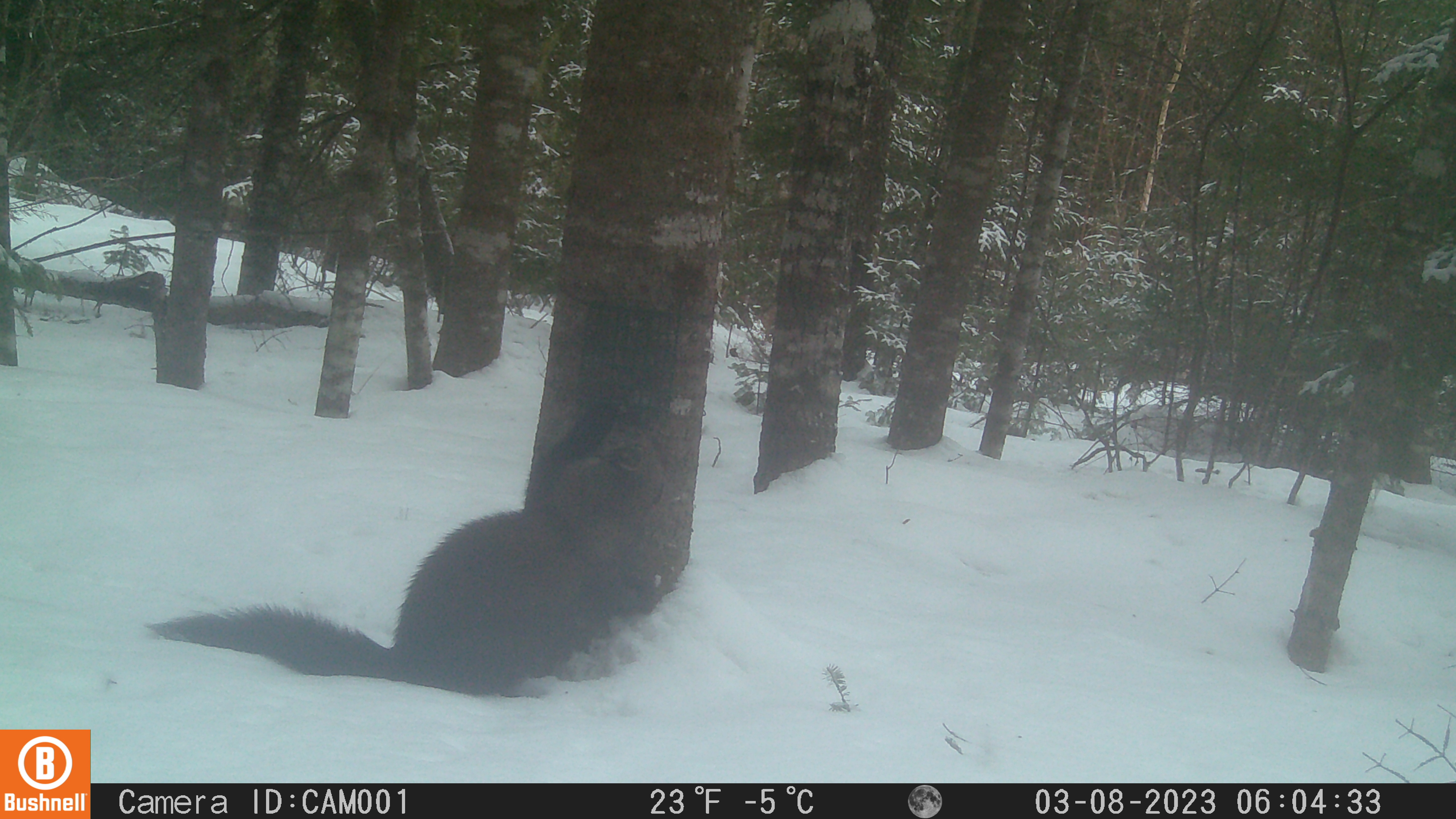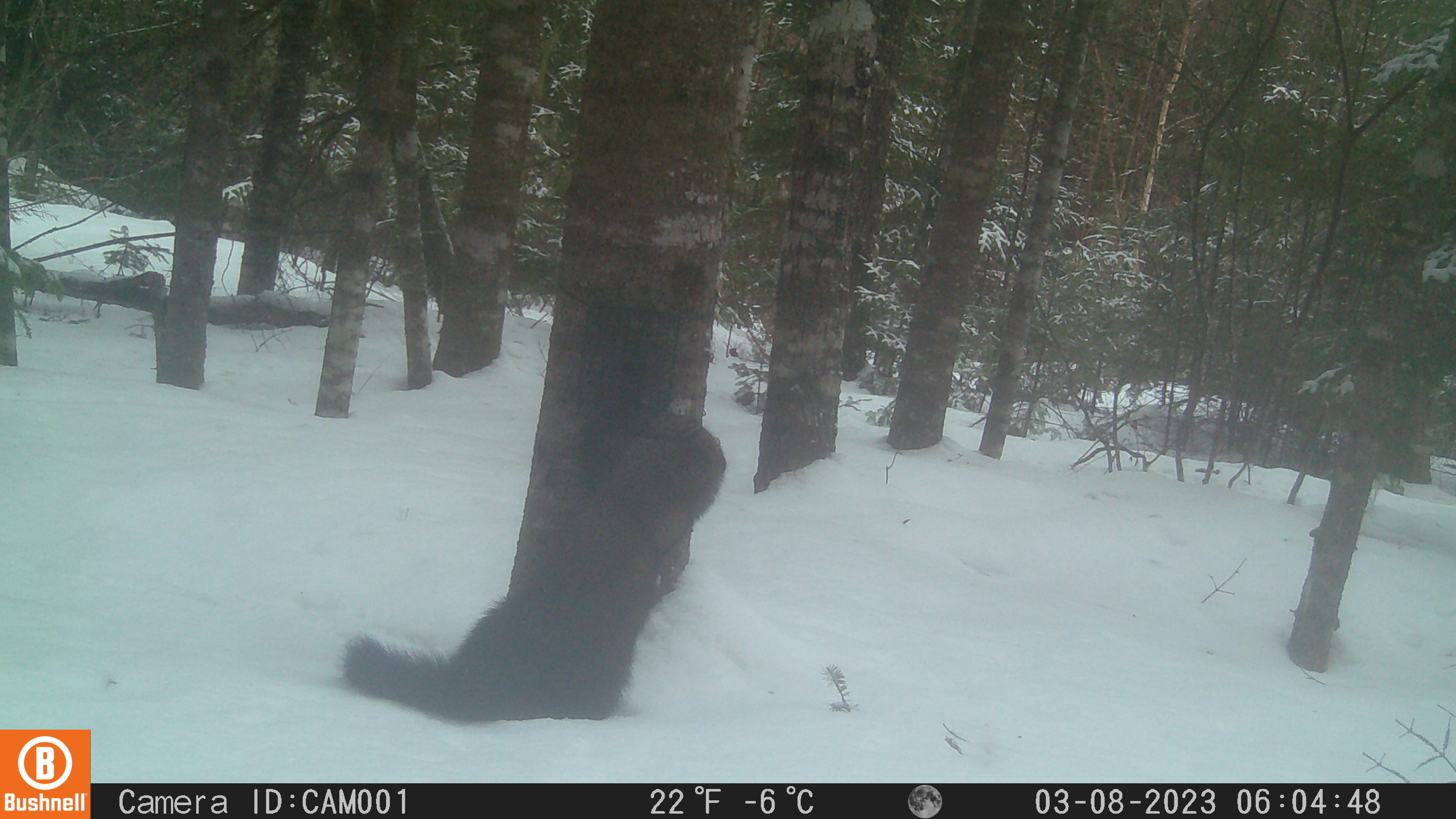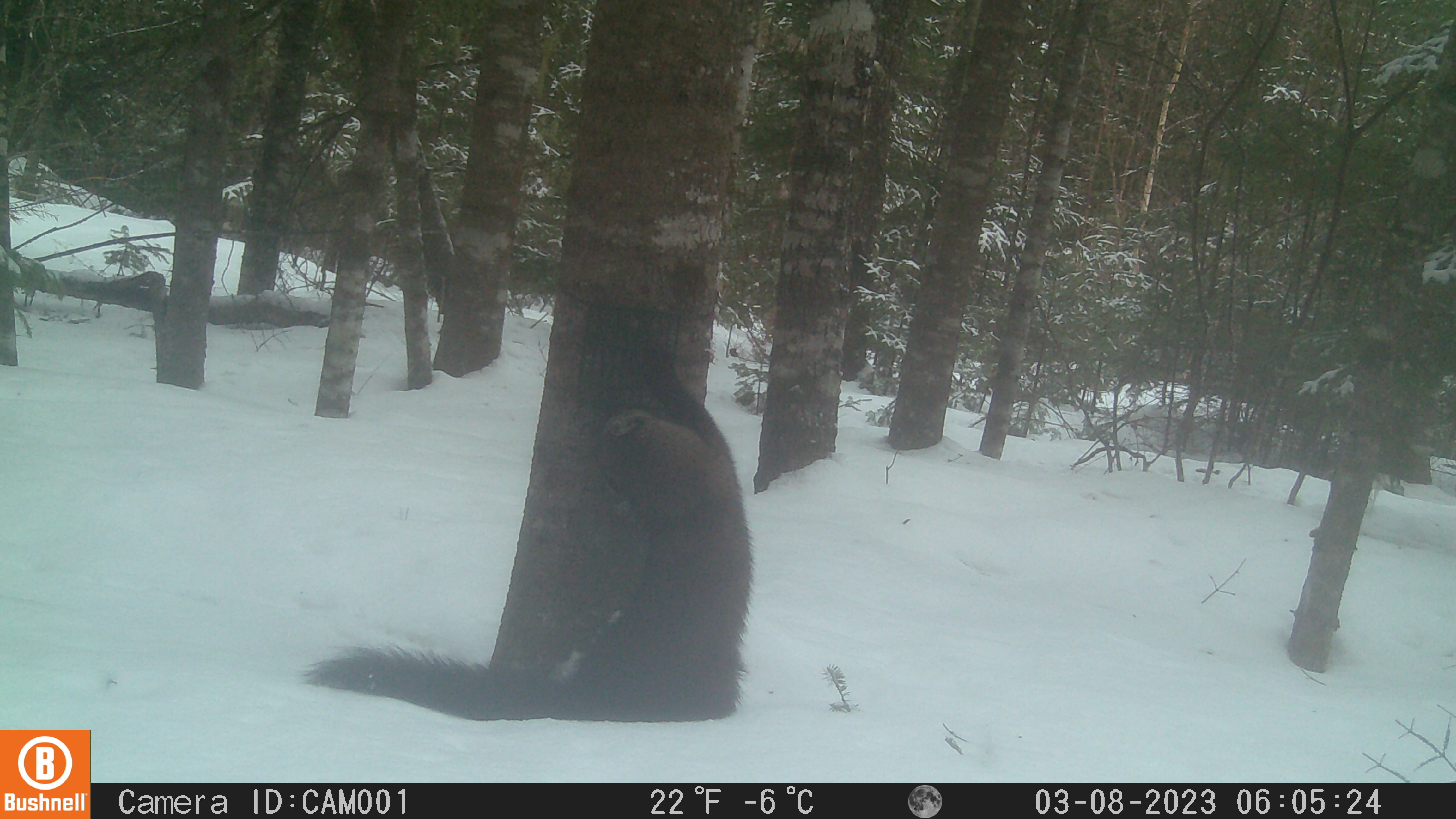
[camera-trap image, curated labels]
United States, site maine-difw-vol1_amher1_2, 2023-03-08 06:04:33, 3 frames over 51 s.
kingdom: Animalia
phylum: Chordata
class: Mammalia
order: Carnivora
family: Mustelidae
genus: Pekania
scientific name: Pekania pennanti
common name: fisher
Fisher (Pekania pennanti).